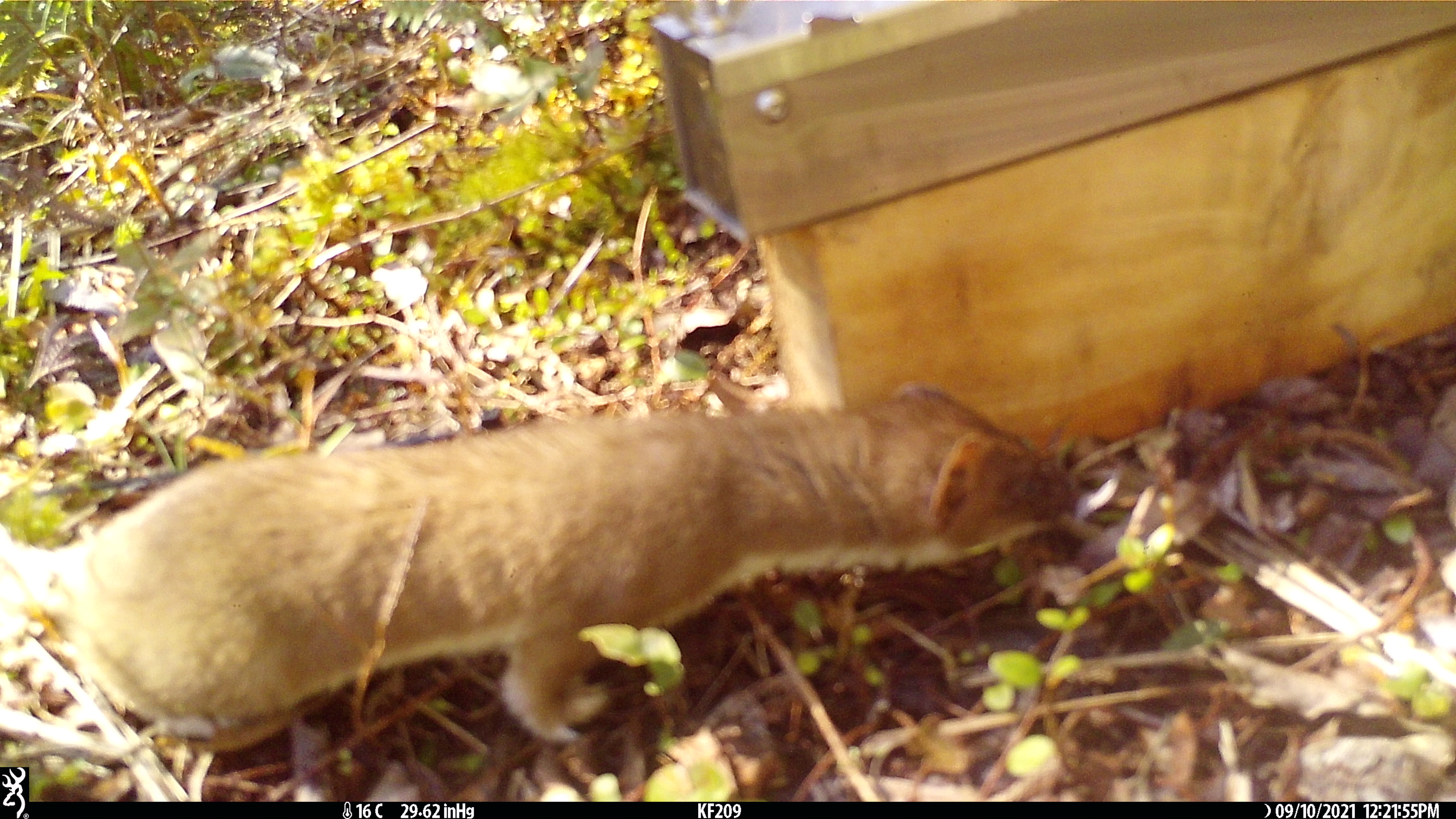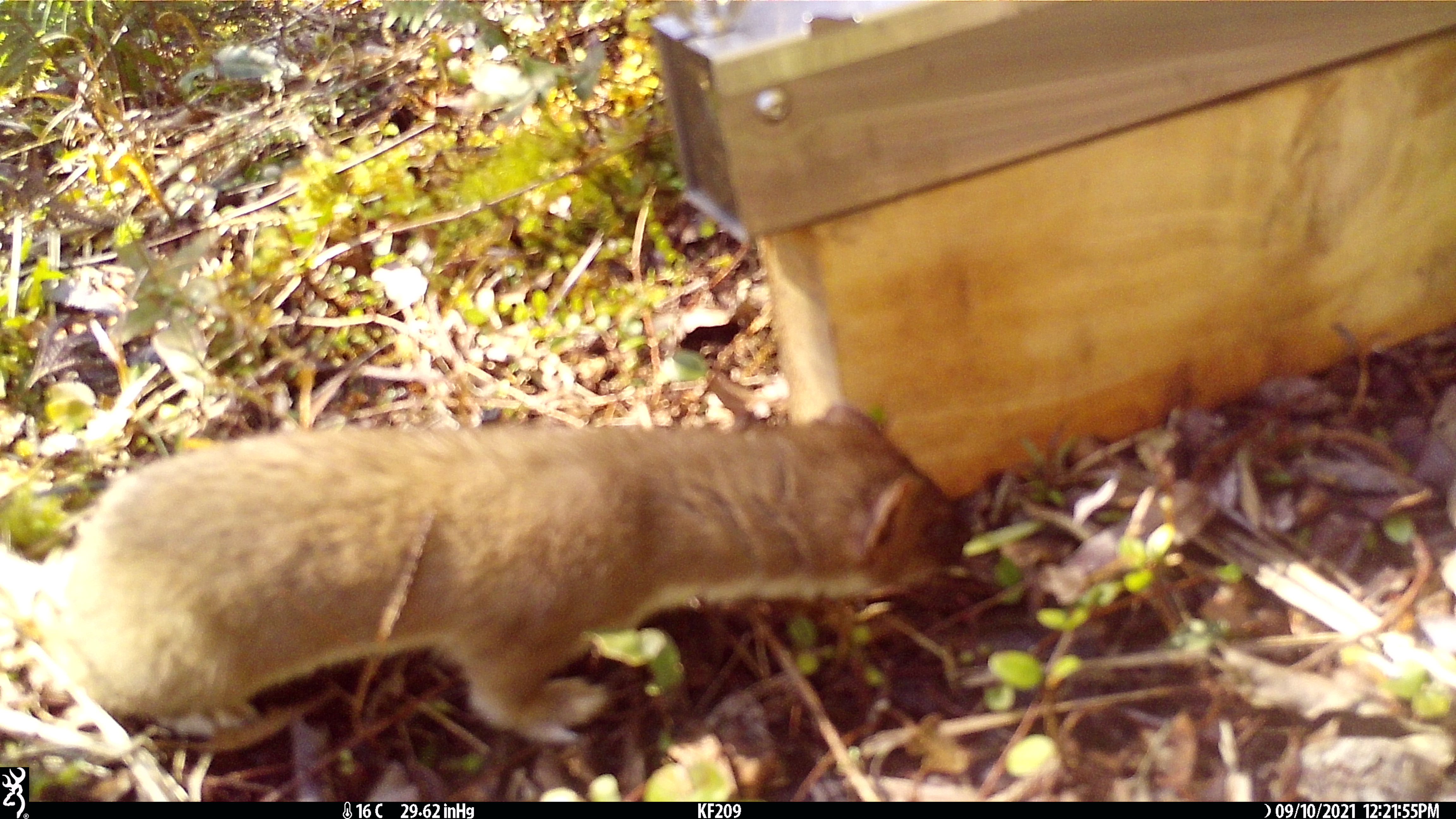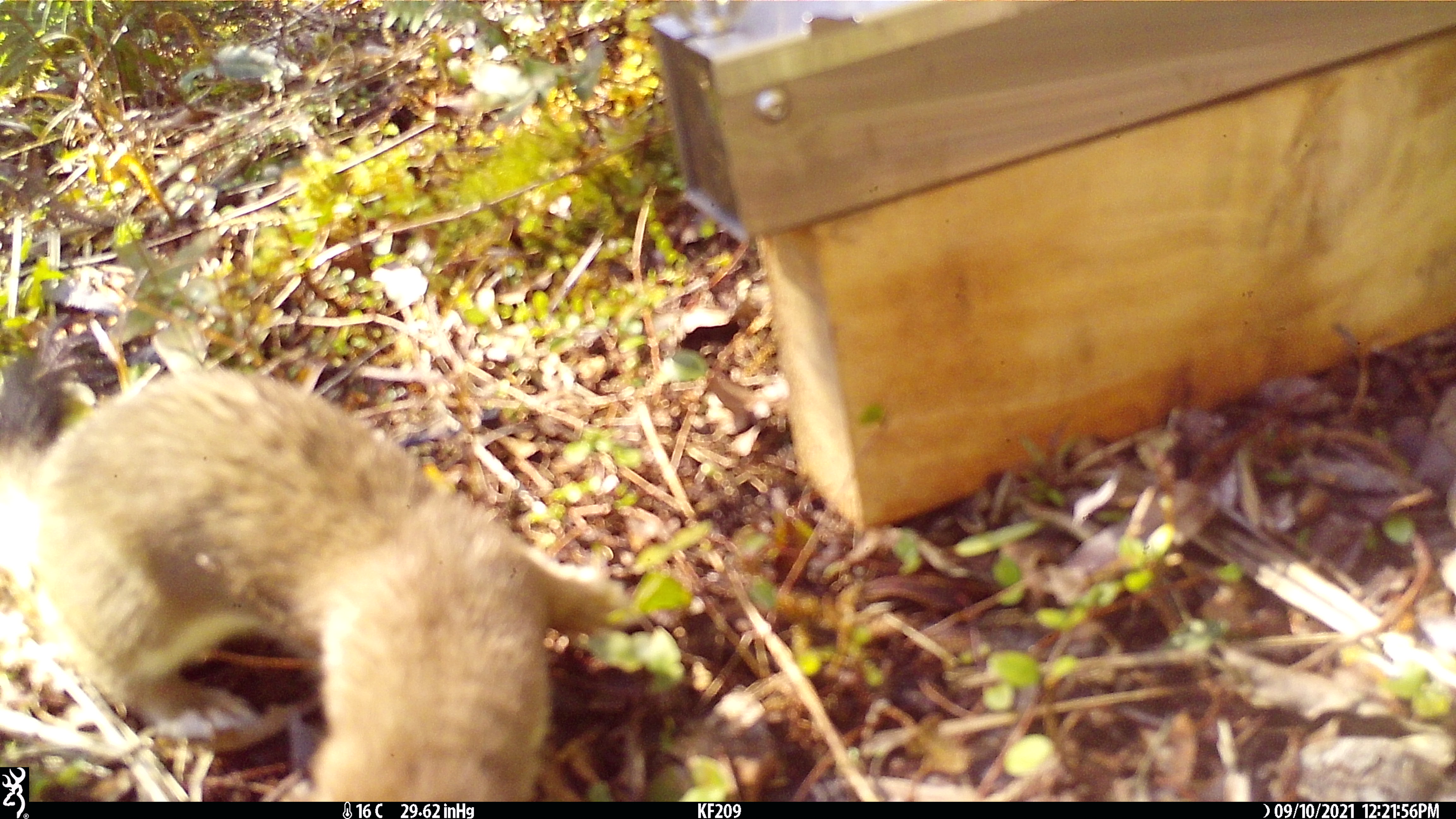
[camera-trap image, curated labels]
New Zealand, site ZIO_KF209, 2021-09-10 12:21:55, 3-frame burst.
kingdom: Animalia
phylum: Chordata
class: Mammalia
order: Carnivora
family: Mustelidae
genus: Mustela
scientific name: Mustela erminea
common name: stoat